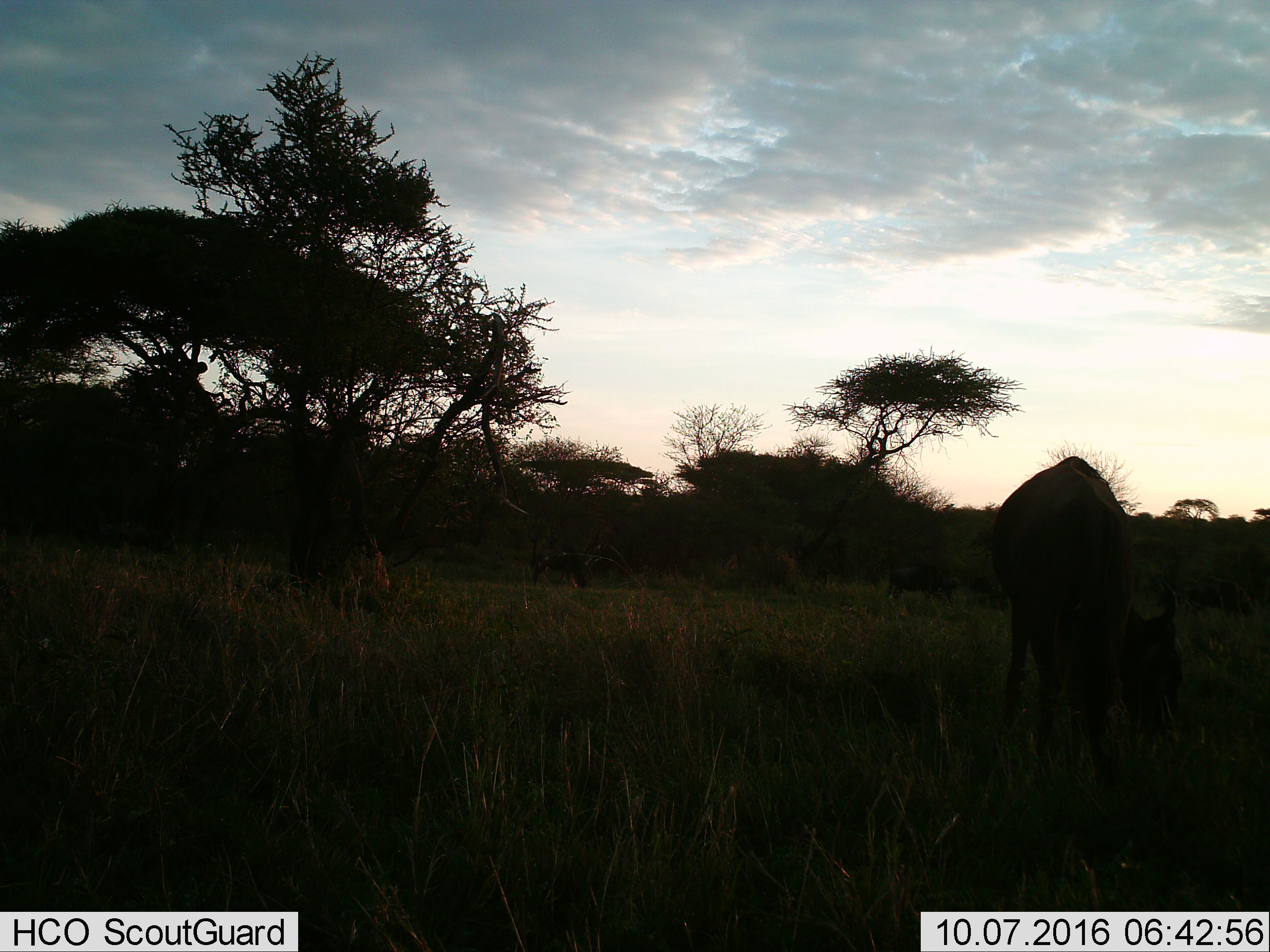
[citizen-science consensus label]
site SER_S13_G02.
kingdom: Animalia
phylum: Chordata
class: Mammalia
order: Artiodactyla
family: Bovidae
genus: Connochaetes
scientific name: Connochaetes taurinus taurinus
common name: blue wildebeest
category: wildebeestblue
Wildebeestblue (blue wildebeest) (Connochaetes taurinus taurinus), count 2. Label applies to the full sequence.